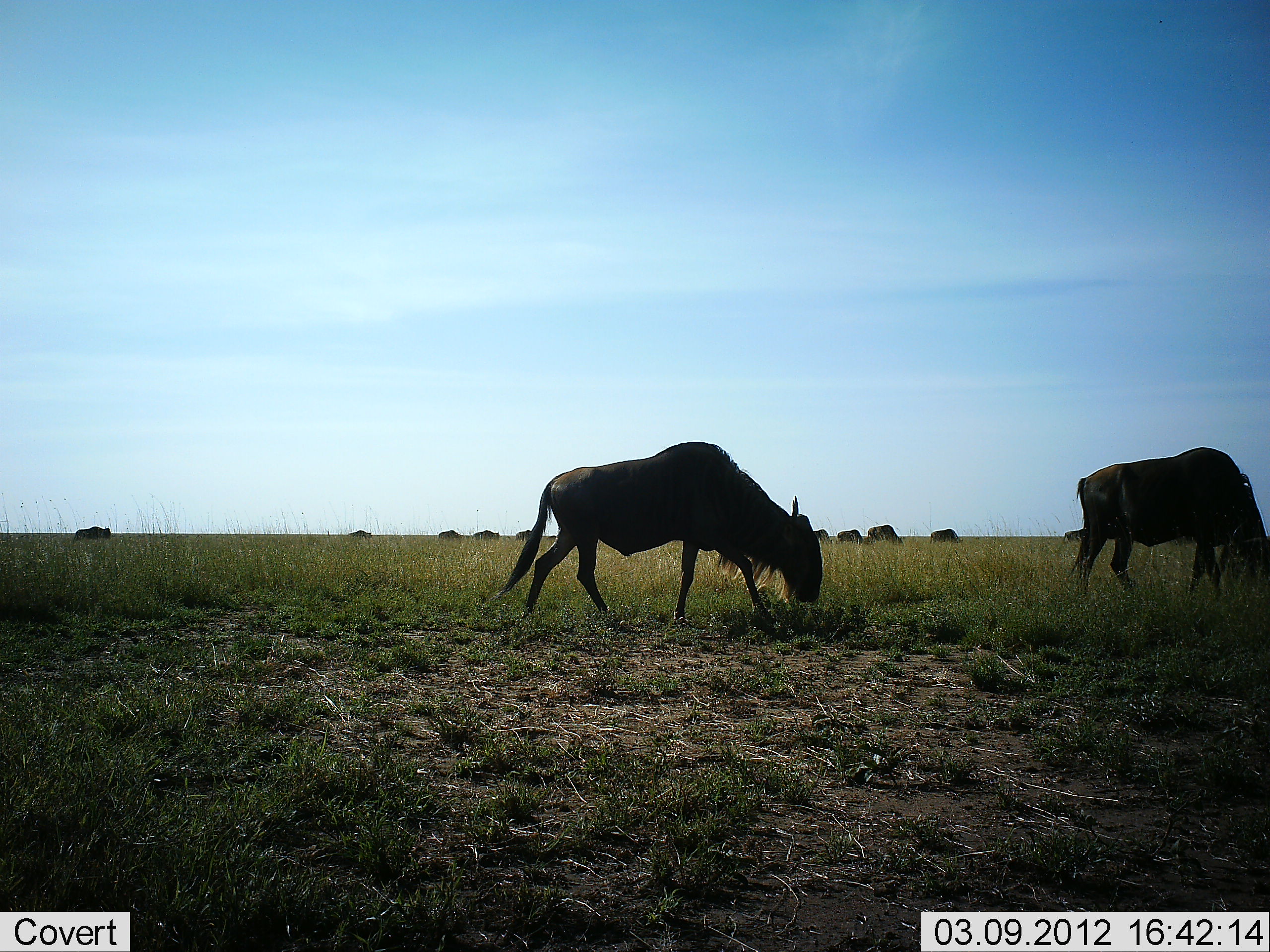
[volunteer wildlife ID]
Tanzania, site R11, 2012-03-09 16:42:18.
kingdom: Animalia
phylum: Chordata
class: Mammalia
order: Artiodactyla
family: Bovidae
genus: Connochaetes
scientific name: Connochaetes taurinus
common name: blue wildebeest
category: wildebeest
Wildebeest (blue wildebeest) (Connochaetes taurinus), count 11-50. Behavior (volunteer vote fractions): standing 30%, resting 0%, moving 35%, interacting 5%. Young present (vote fraction): 0%. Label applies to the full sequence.